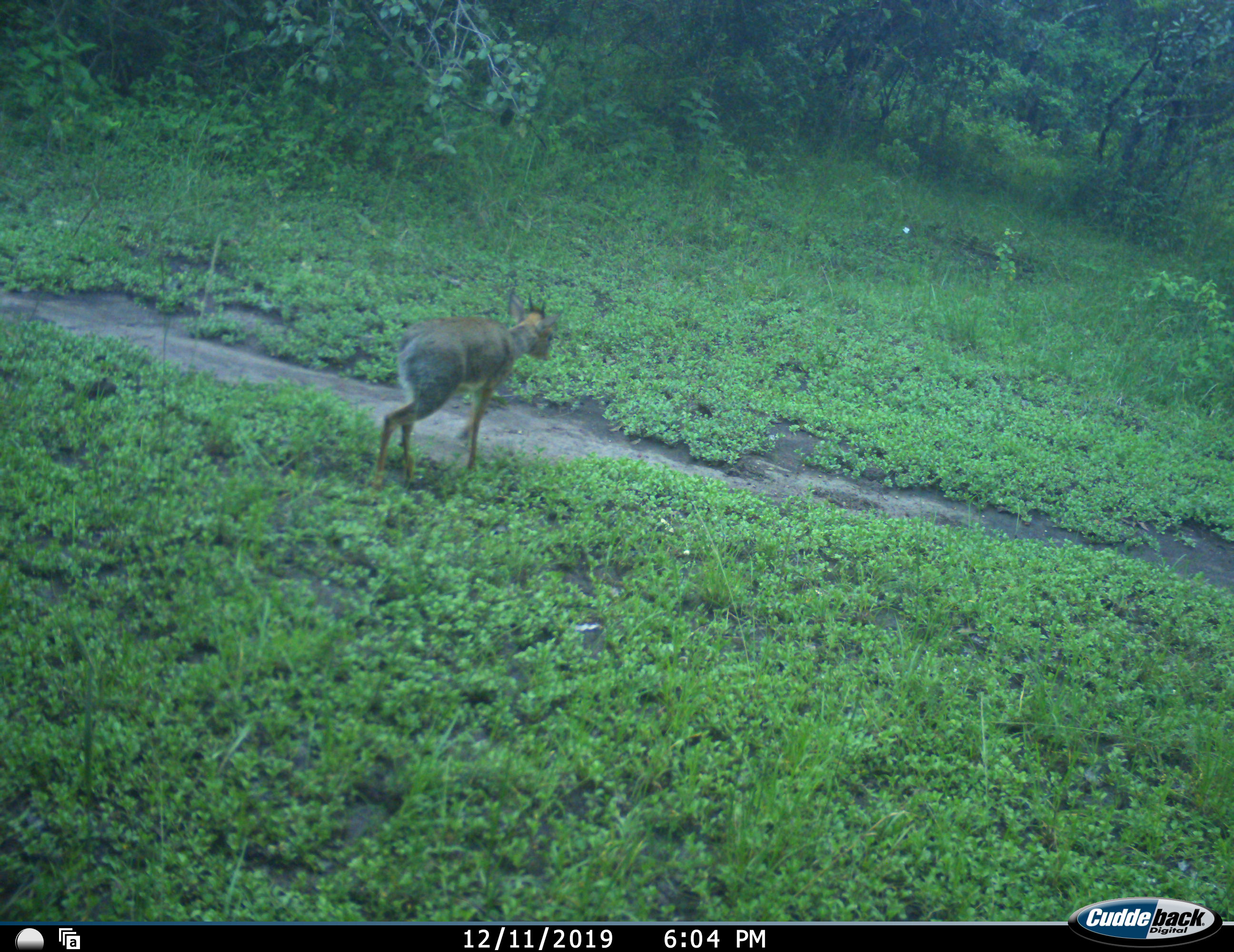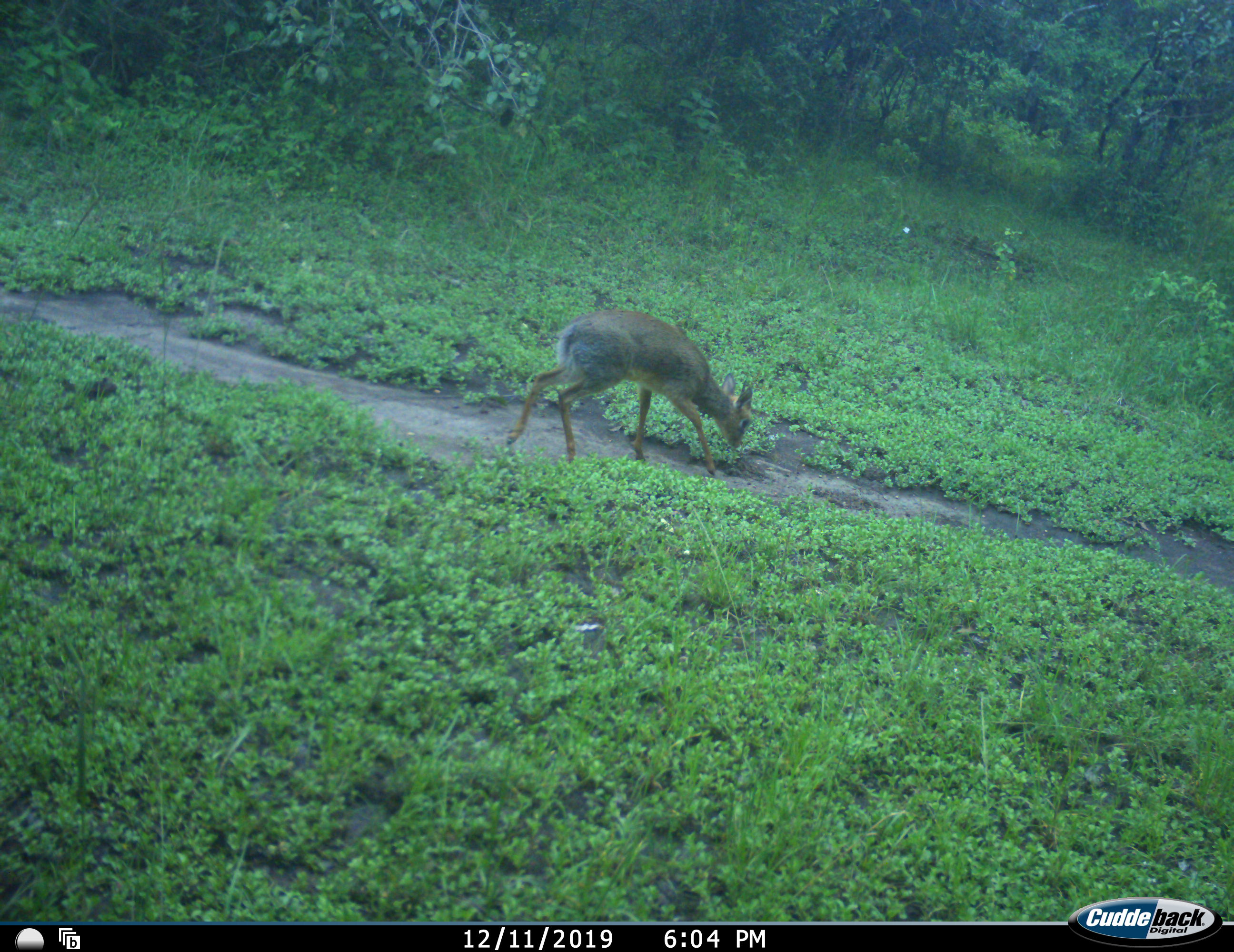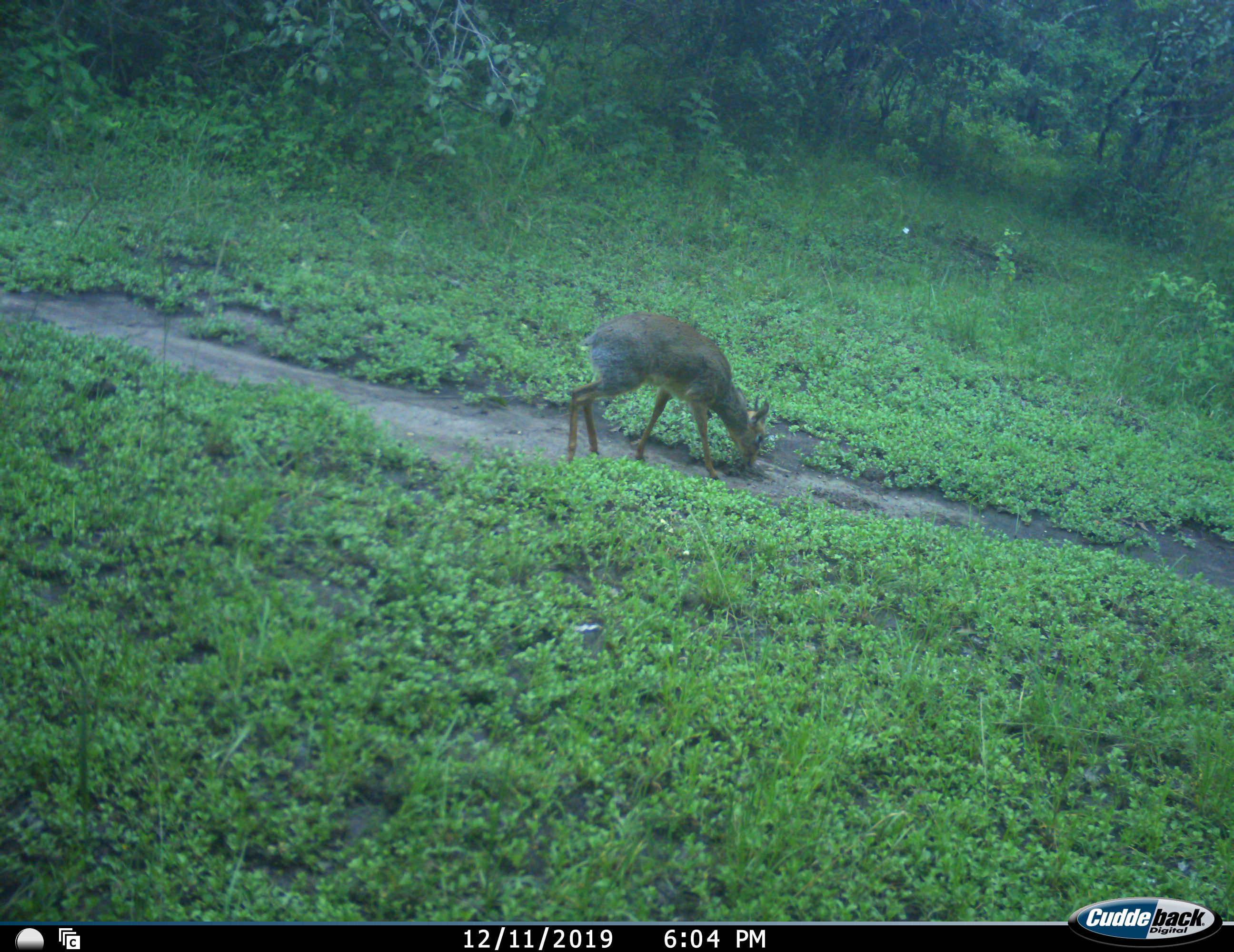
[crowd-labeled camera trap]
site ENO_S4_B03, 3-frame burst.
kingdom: Animalia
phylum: Chordata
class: Mammalia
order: Artiodactyla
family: Bovidae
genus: Madoqua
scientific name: Madoqua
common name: dik-dik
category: dikdik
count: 1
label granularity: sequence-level